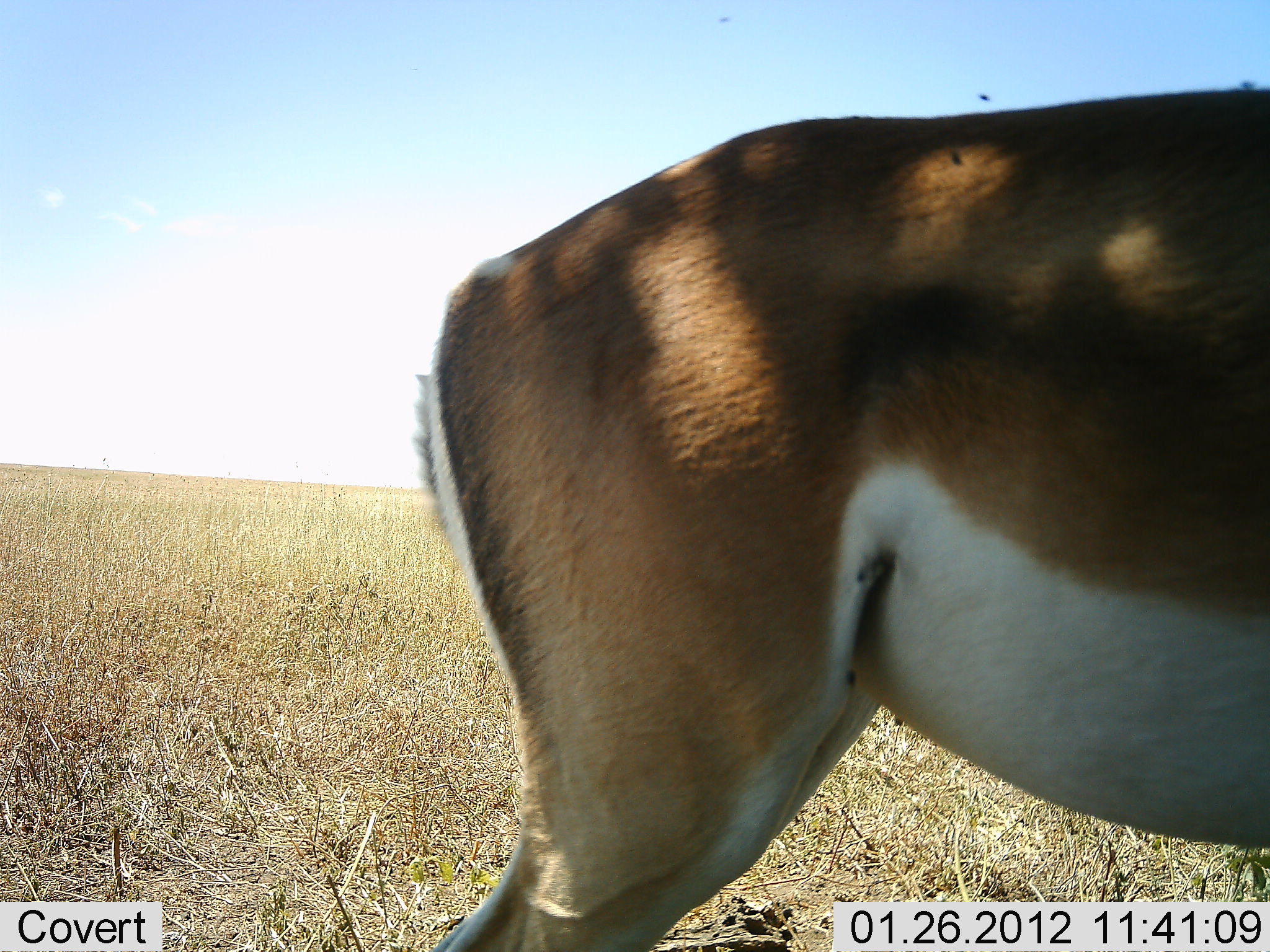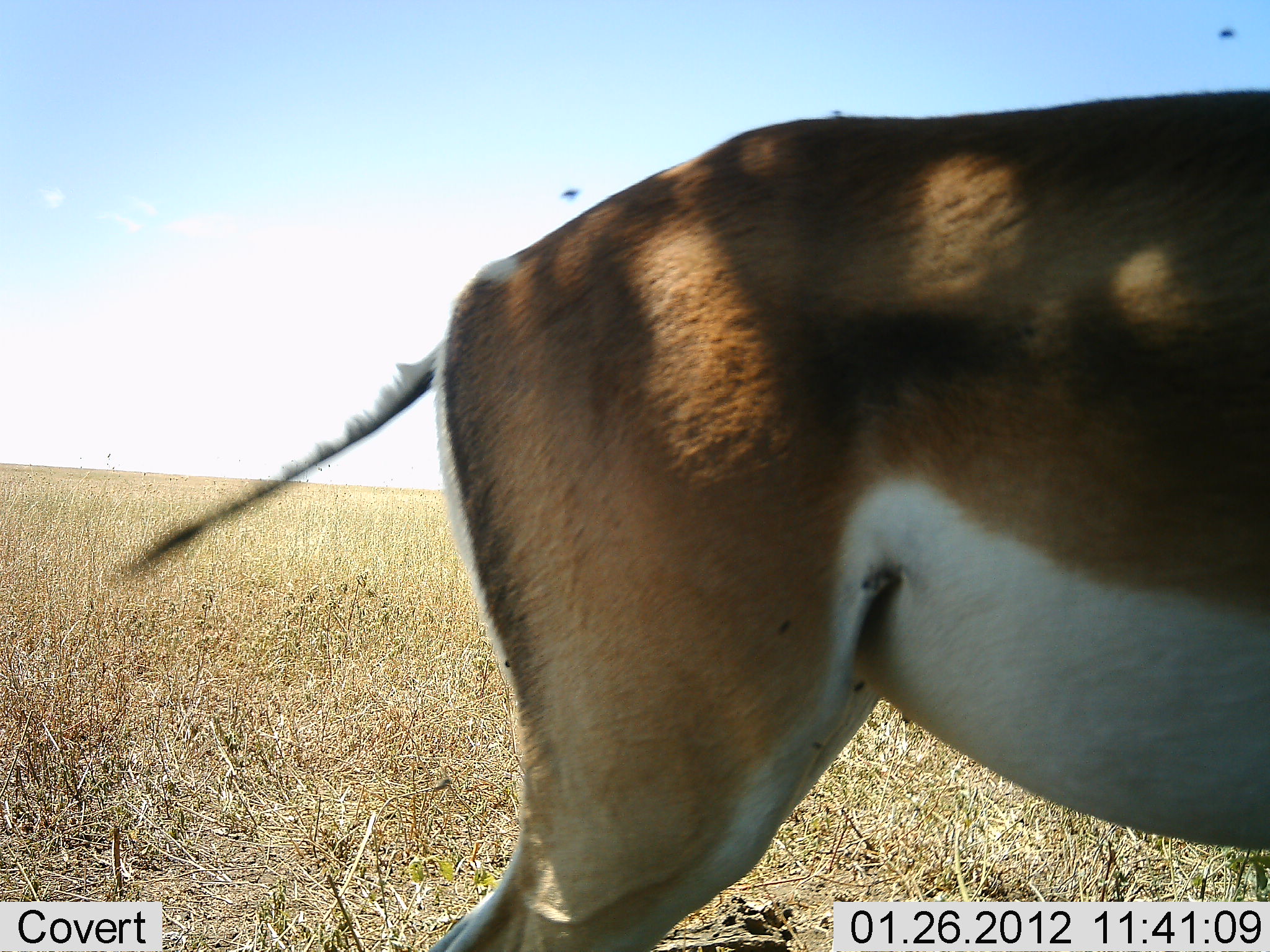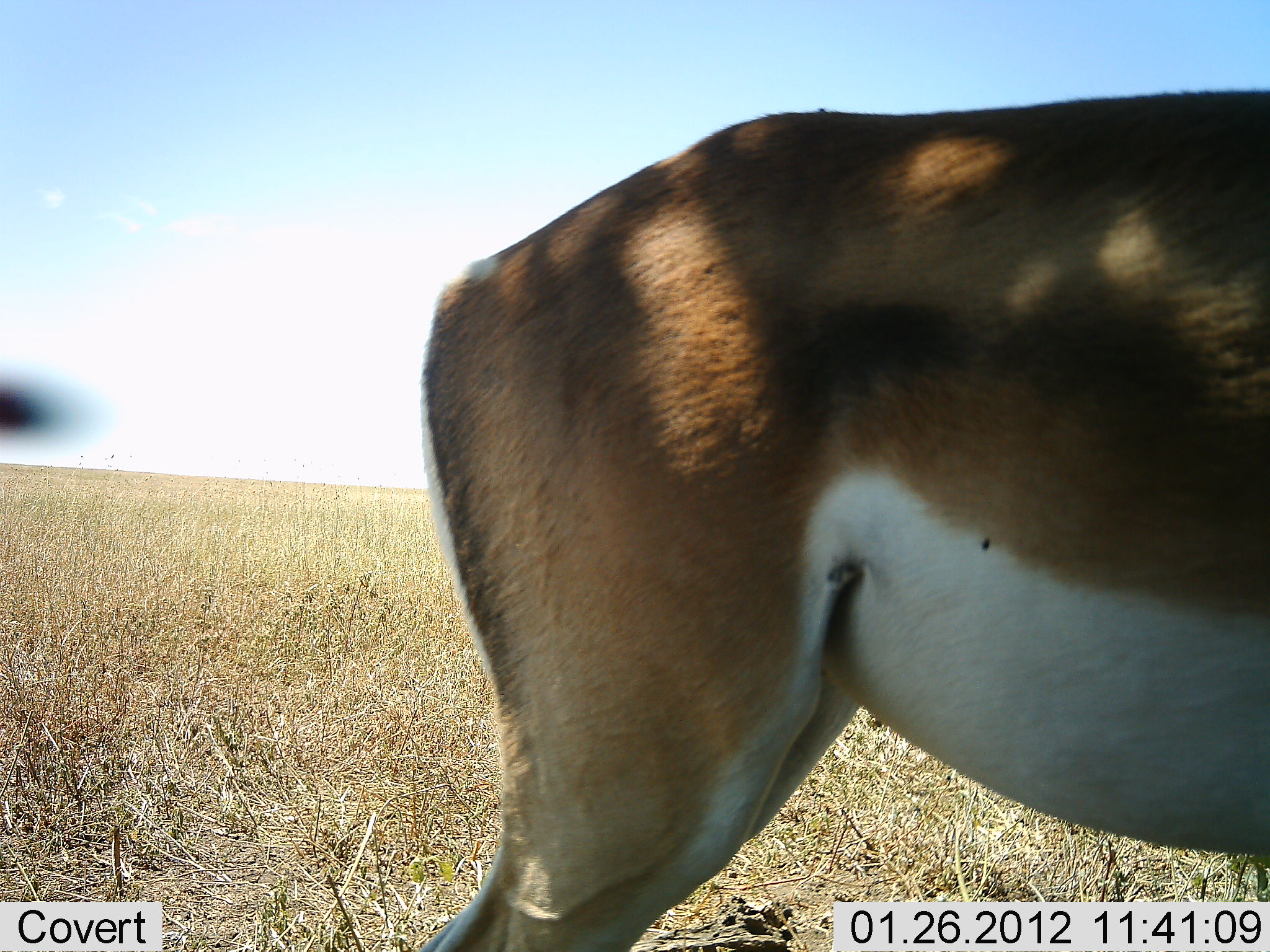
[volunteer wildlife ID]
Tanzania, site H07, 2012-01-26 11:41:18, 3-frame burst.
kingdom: Animalia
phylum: Chordata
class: Mammalia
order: Artiodactyla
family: Bovidae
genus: Nanger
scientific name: Nanger granti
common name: grant's gazelle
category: gazellegrants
Gazellegrants (grant's gazelle) (Nanger granti), count 1. Behavior (volunteer vote fractions): standing 94%, resting 6%, moving 0%, interacting 0%. Young present (vote fraction): 0%. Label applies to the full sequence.